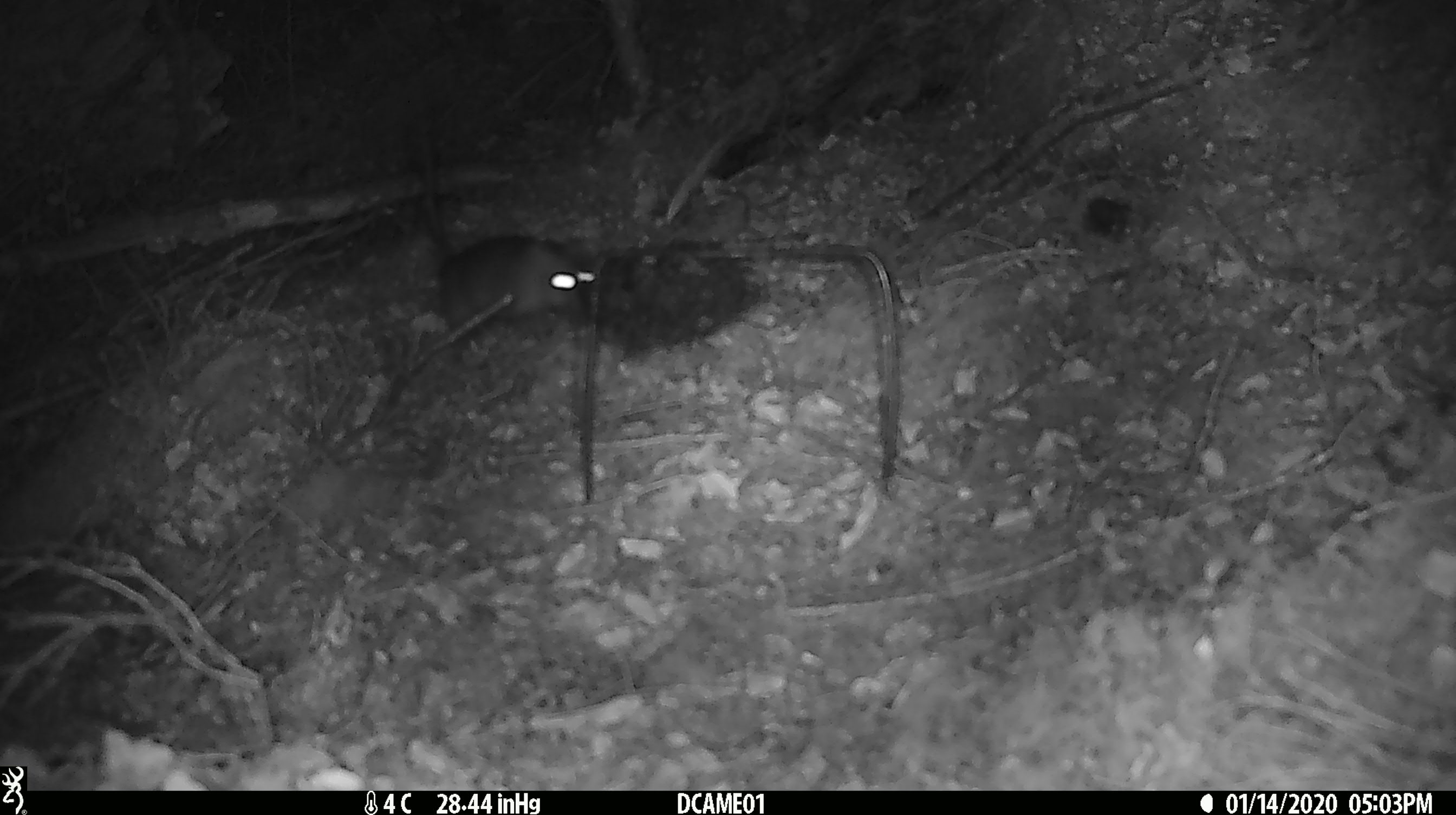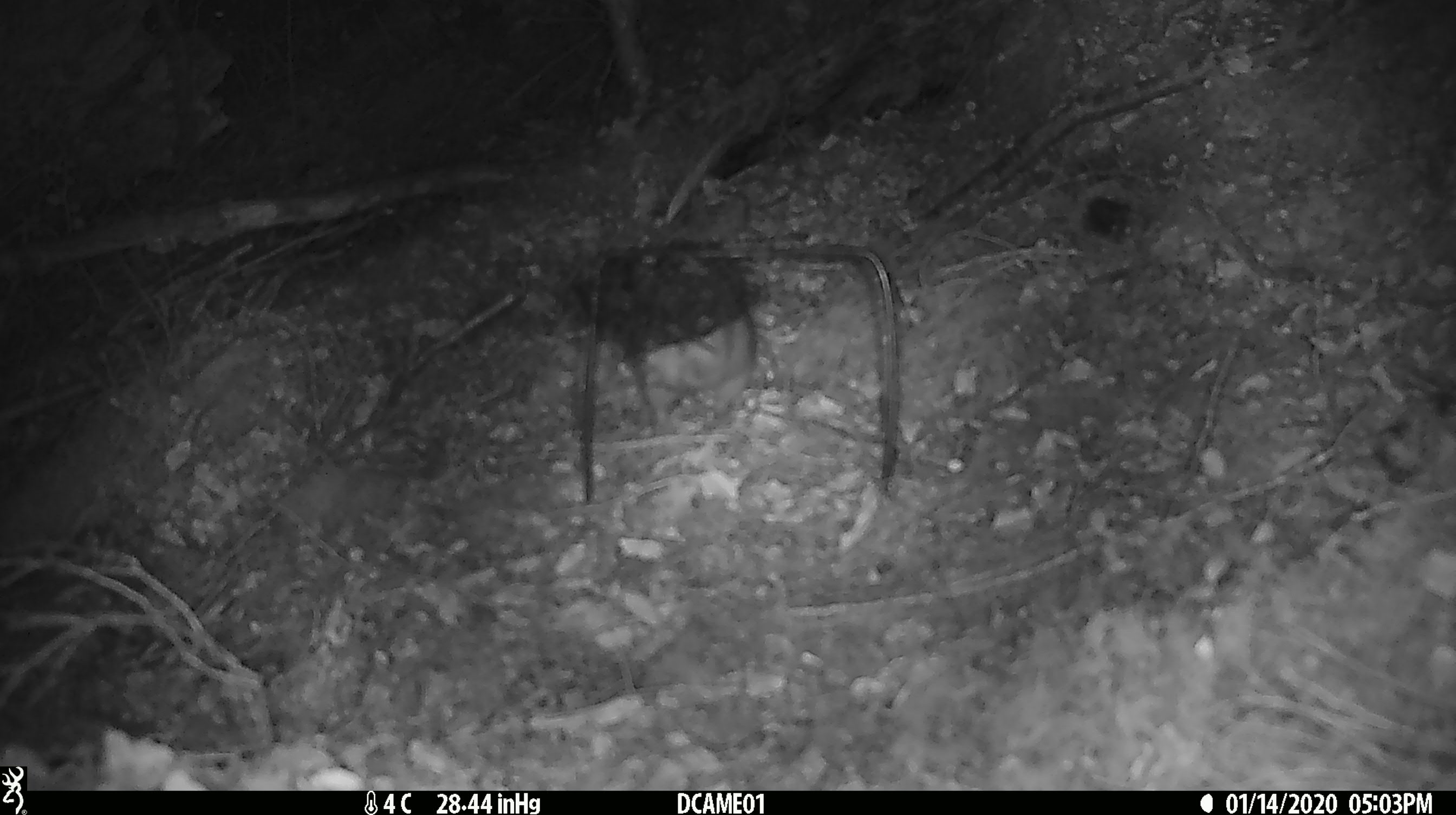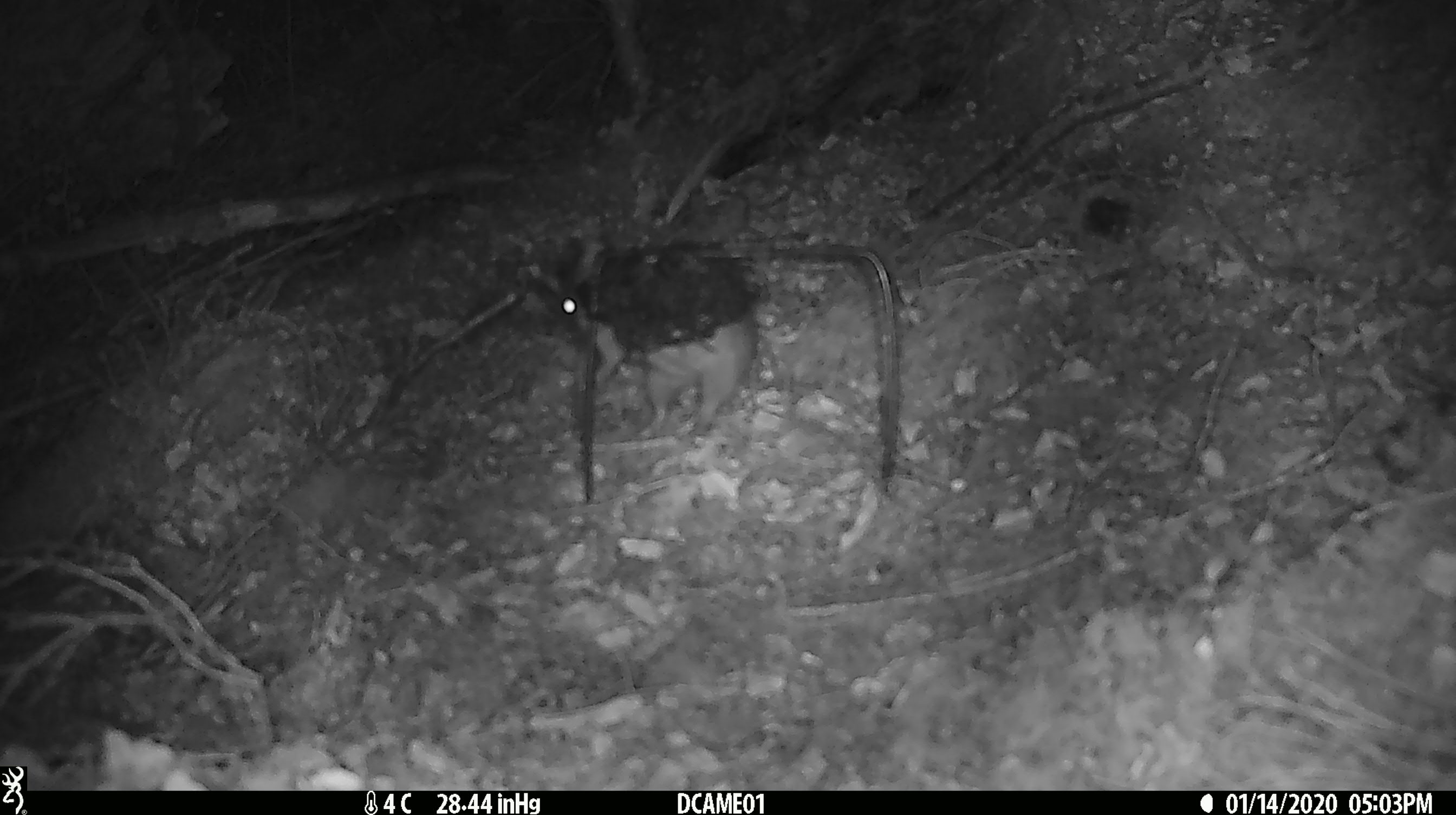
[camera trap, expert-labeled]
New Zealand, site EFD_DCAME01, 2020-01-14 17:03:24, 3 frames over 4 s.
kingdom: Animalia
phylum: Chordata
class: Mammalia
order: Rodentia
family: Muridae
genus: Rattus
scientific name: Rattus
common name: rat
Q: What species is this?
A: Rat (Rattus).